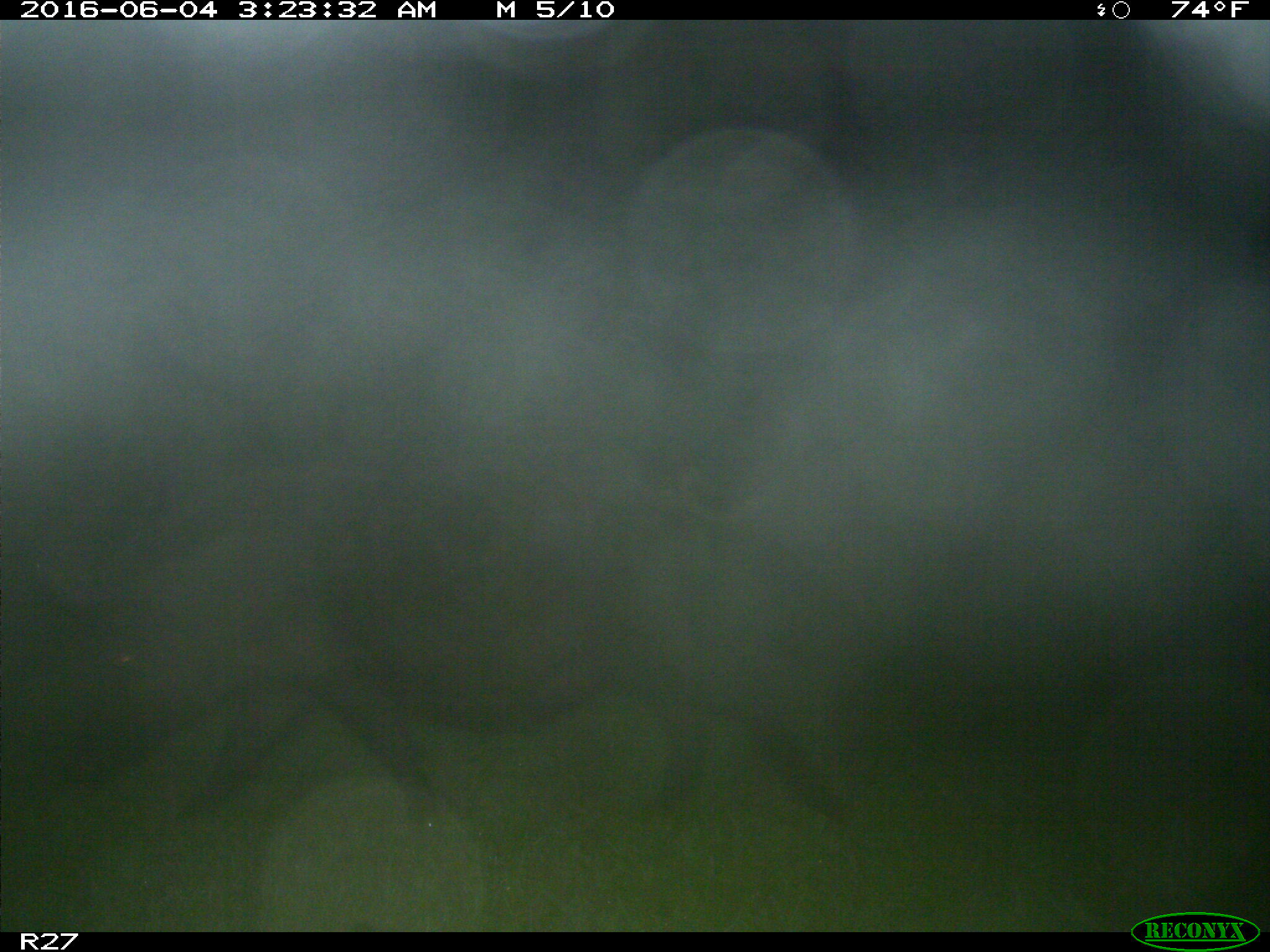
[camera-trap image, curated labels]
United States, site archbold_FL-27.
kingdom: Animalia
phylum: Chordata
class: Mammalia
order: Artiodactyla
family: Suidae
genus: Sus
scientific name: Sus scrofa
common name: wild boar